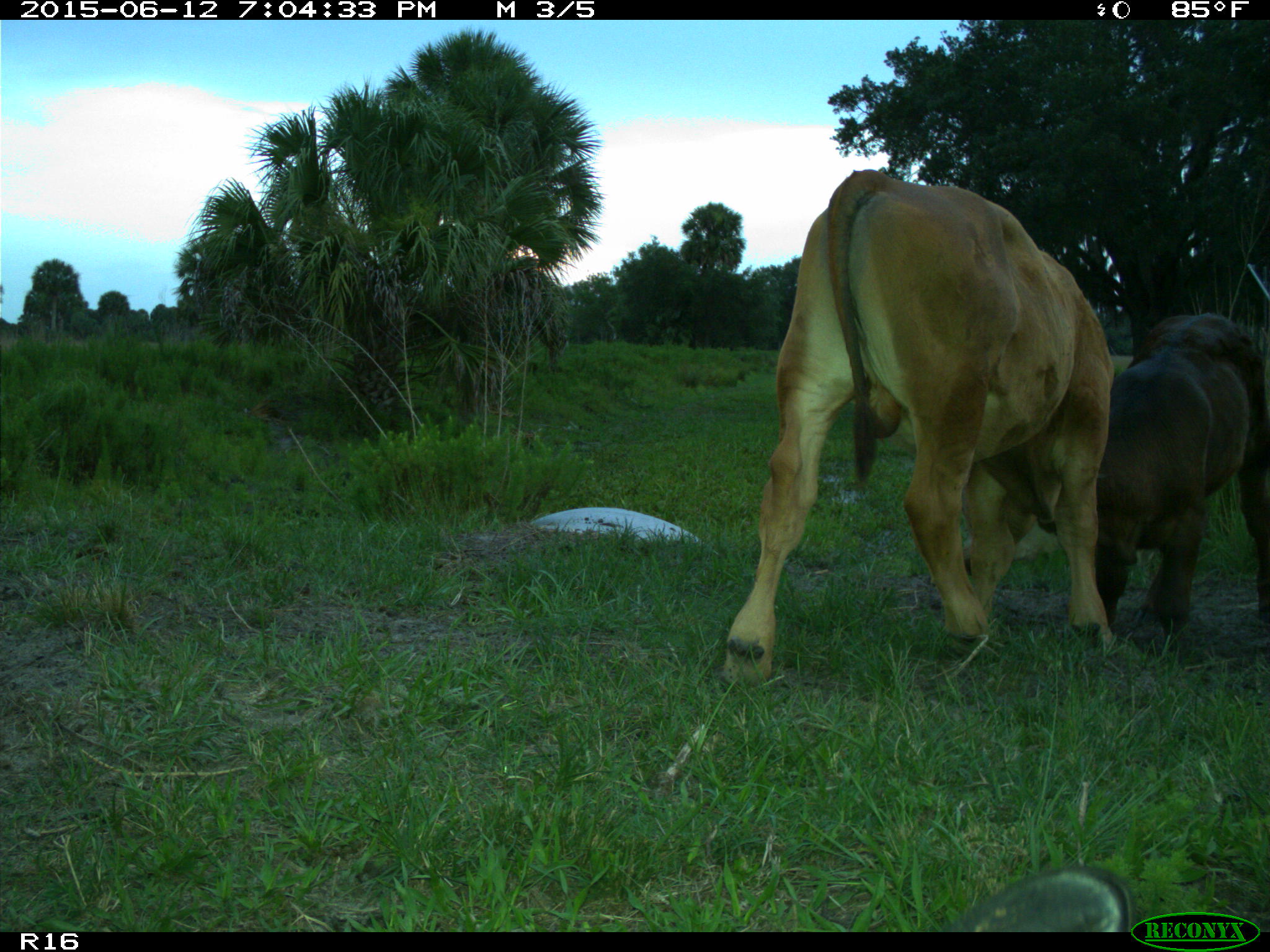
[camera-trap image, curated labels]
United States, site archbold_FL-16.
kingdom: Animalia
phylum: Chordata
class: Mammalia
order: Artiodactyla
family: Bovidae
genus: Bos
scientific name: Bos taurus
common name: domestic cow